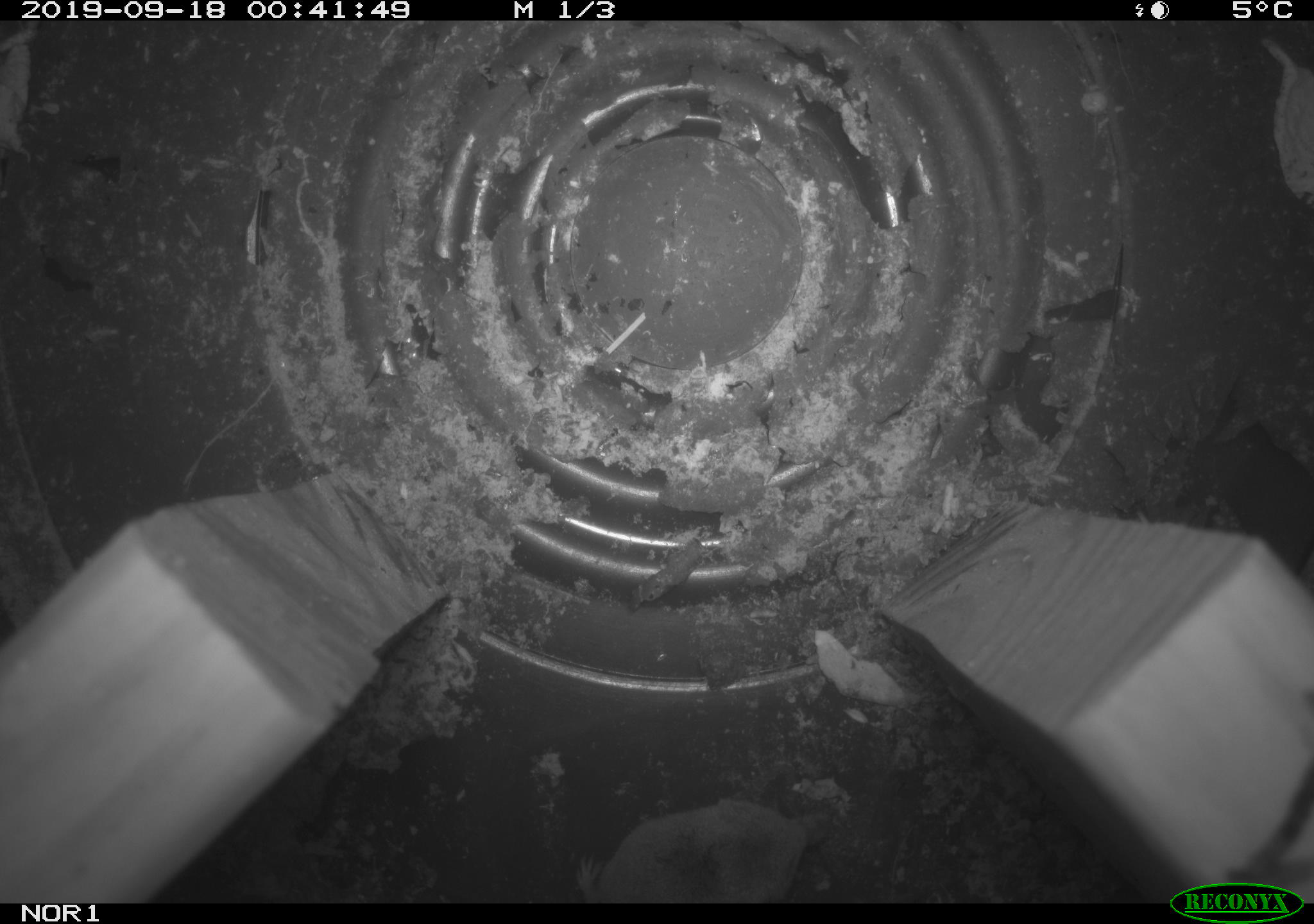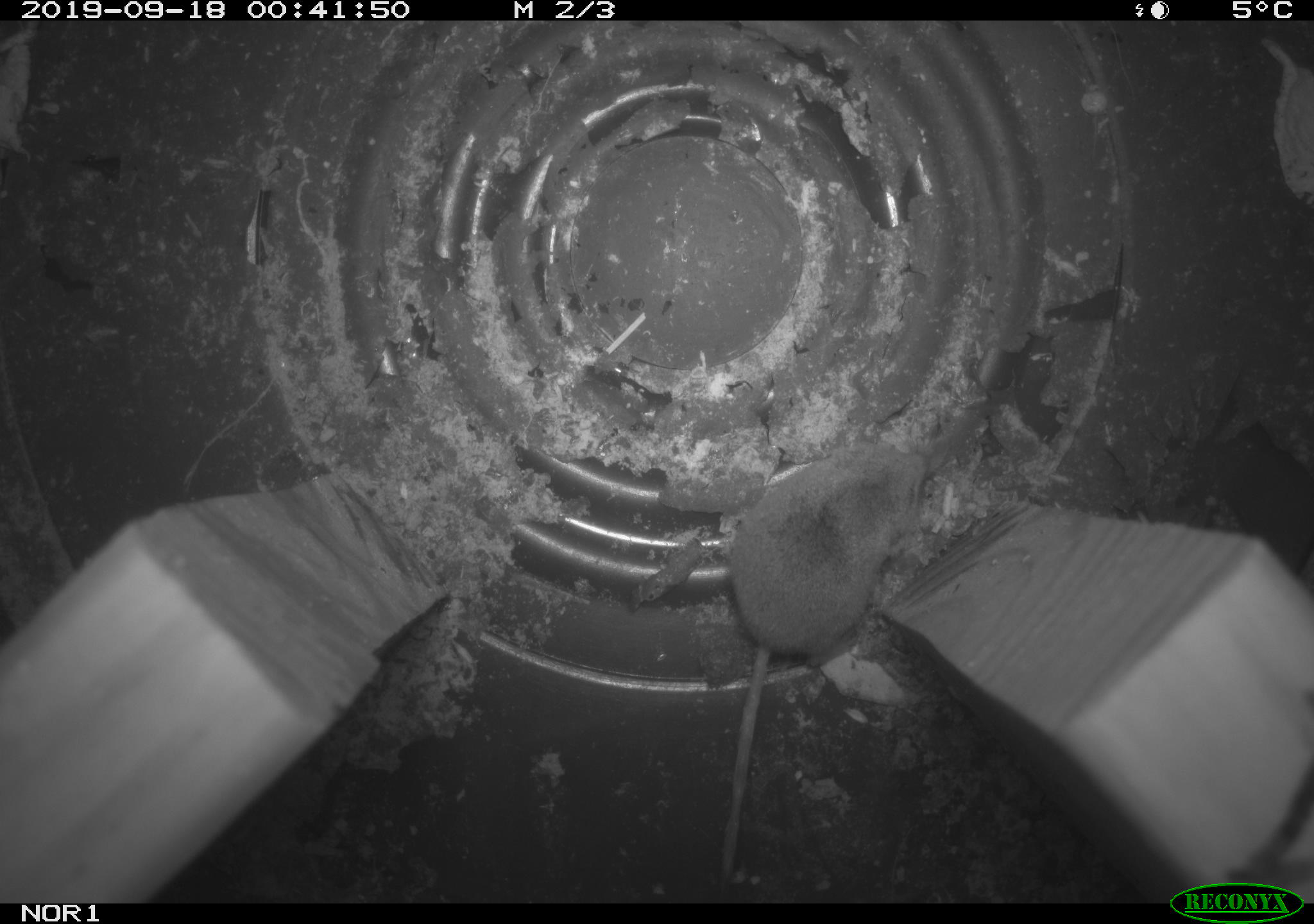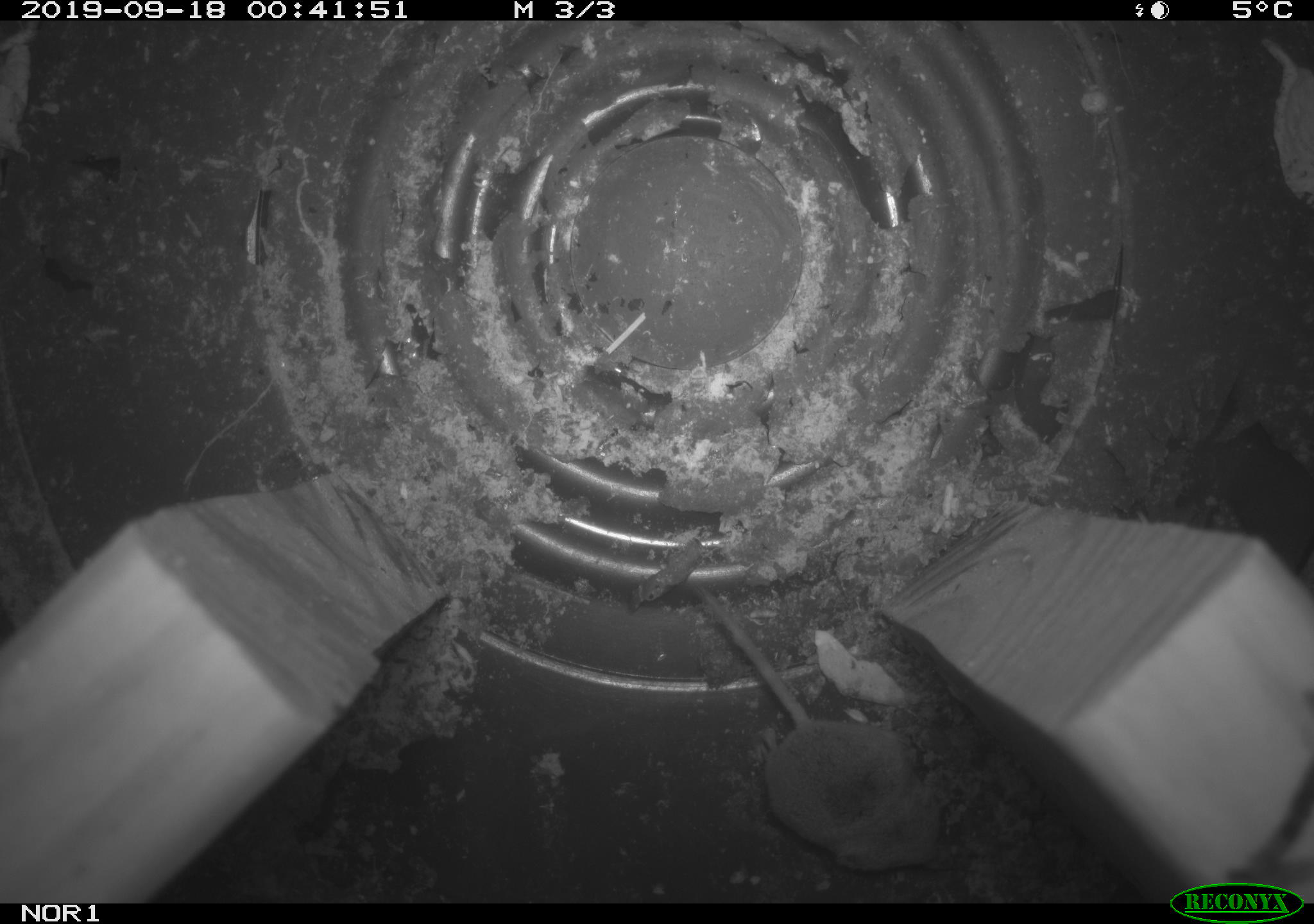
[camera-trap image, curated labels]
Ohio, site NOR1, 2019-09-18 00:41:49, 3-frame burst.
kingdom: Animalia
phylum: Chordata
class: Mammalia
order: Eulipotyphla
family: Soricidae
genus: Sorex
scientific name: Sorex cinereus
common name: masked shrew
Masked shrew (Sorex cinereus).